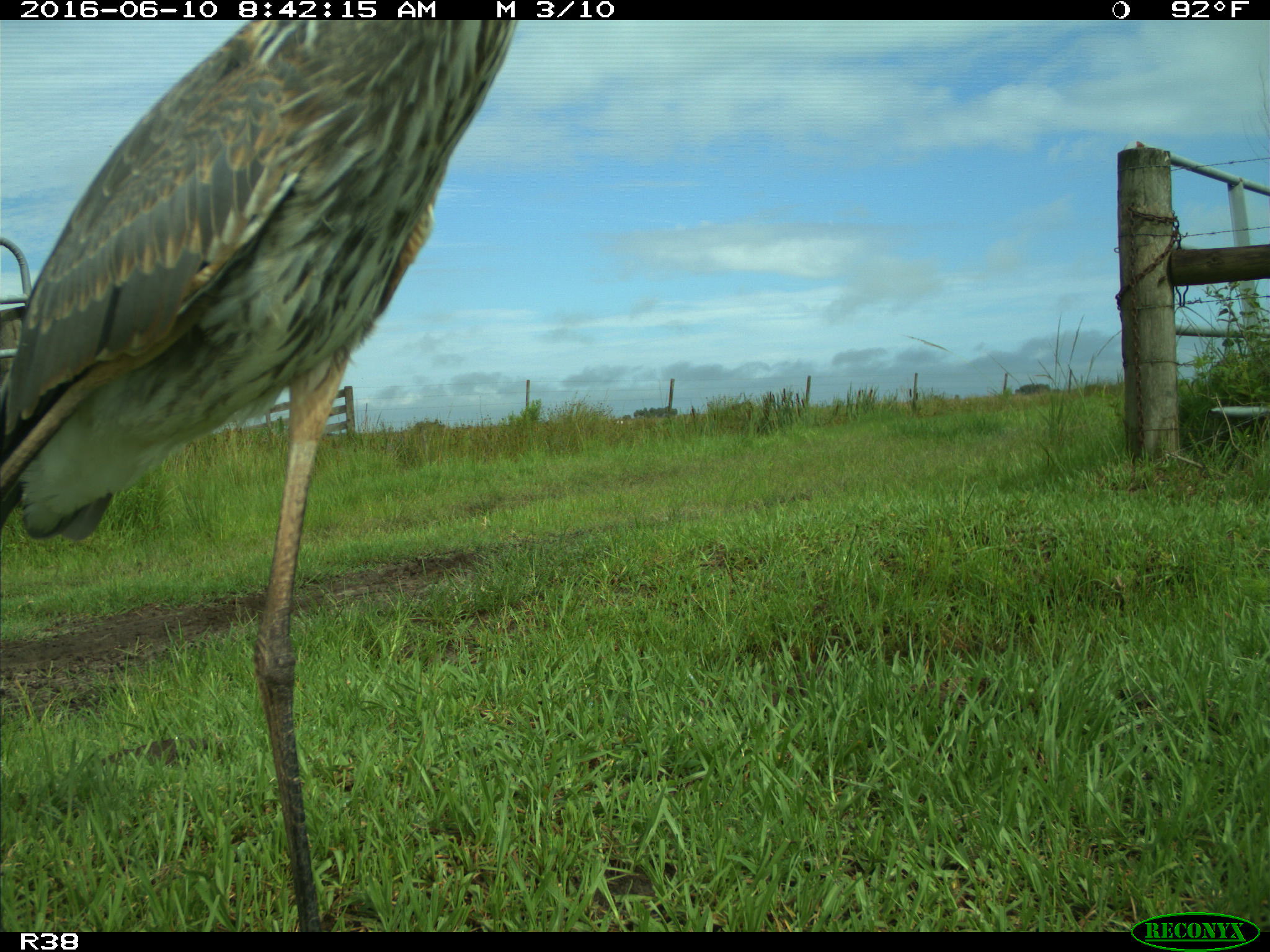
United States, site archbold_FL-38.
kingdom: Animalia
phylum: Chordata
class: Aves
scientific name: Aves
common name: birds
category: unidentified bird